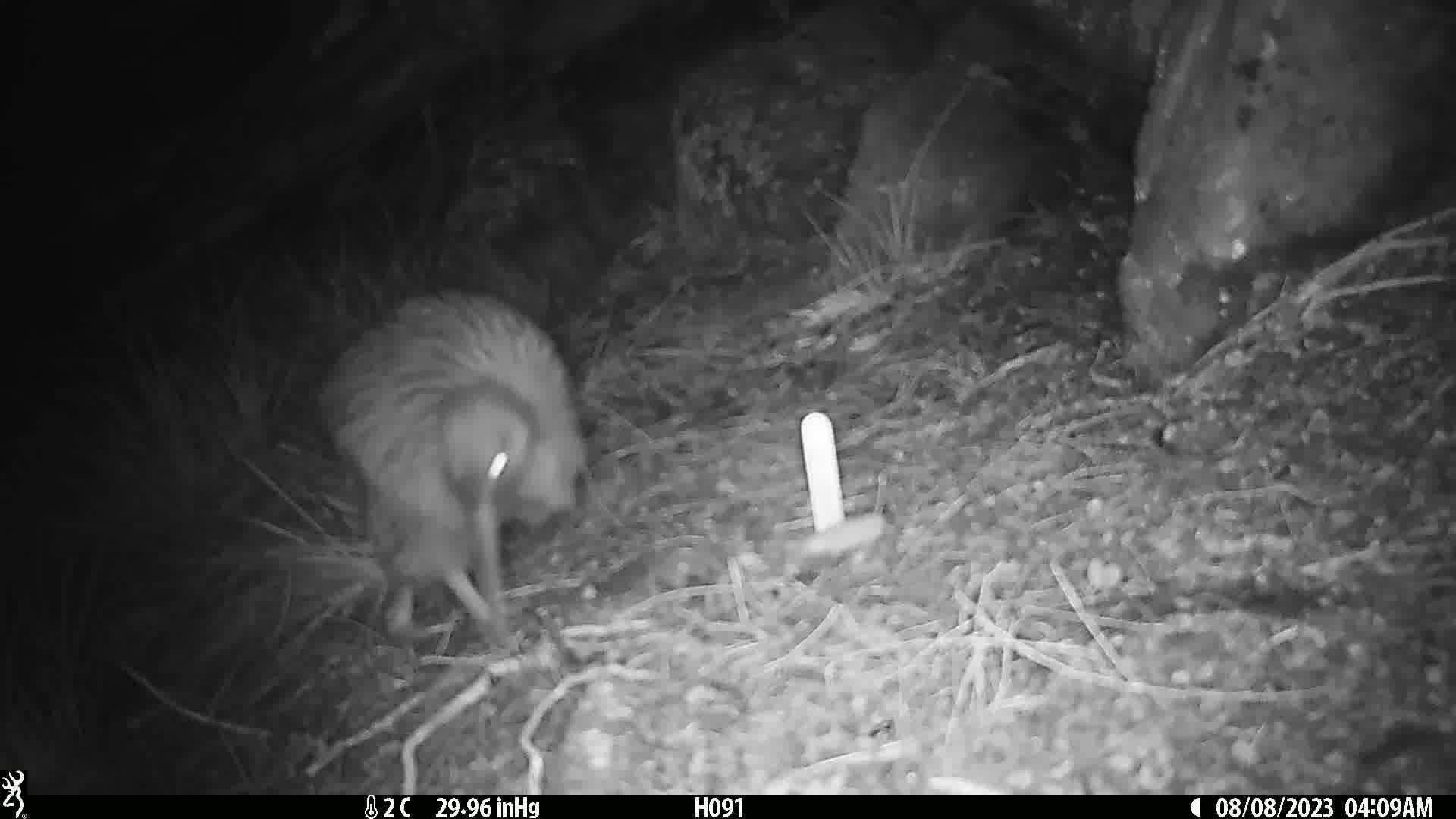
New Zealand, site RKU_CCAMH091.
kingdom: Animalia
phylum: Chordata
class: Aves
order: Apterygiformes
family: Apterygidae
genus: Apteryx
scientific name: Apteryx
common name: kiwi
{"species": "kiwi (Apteryx)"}